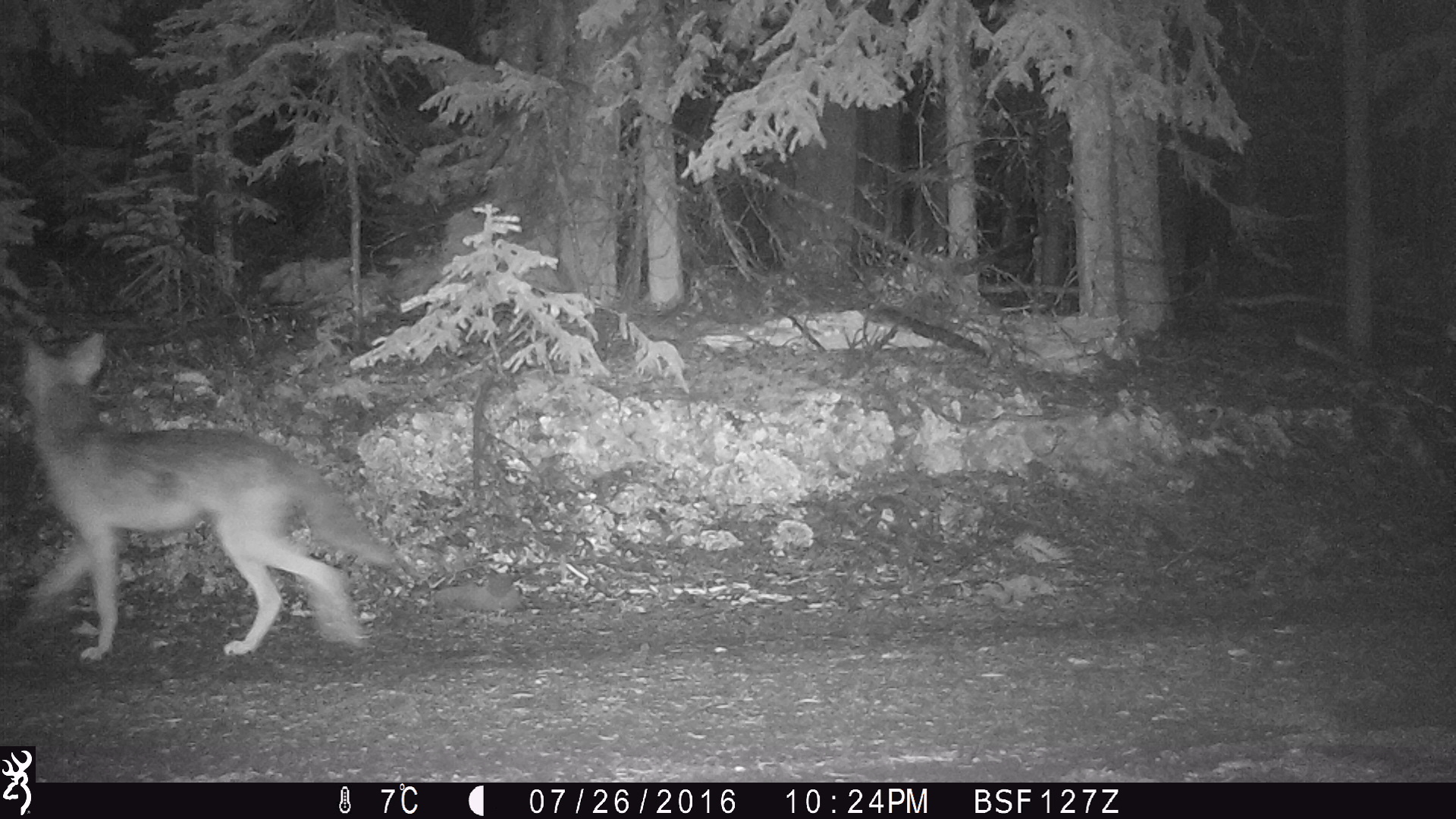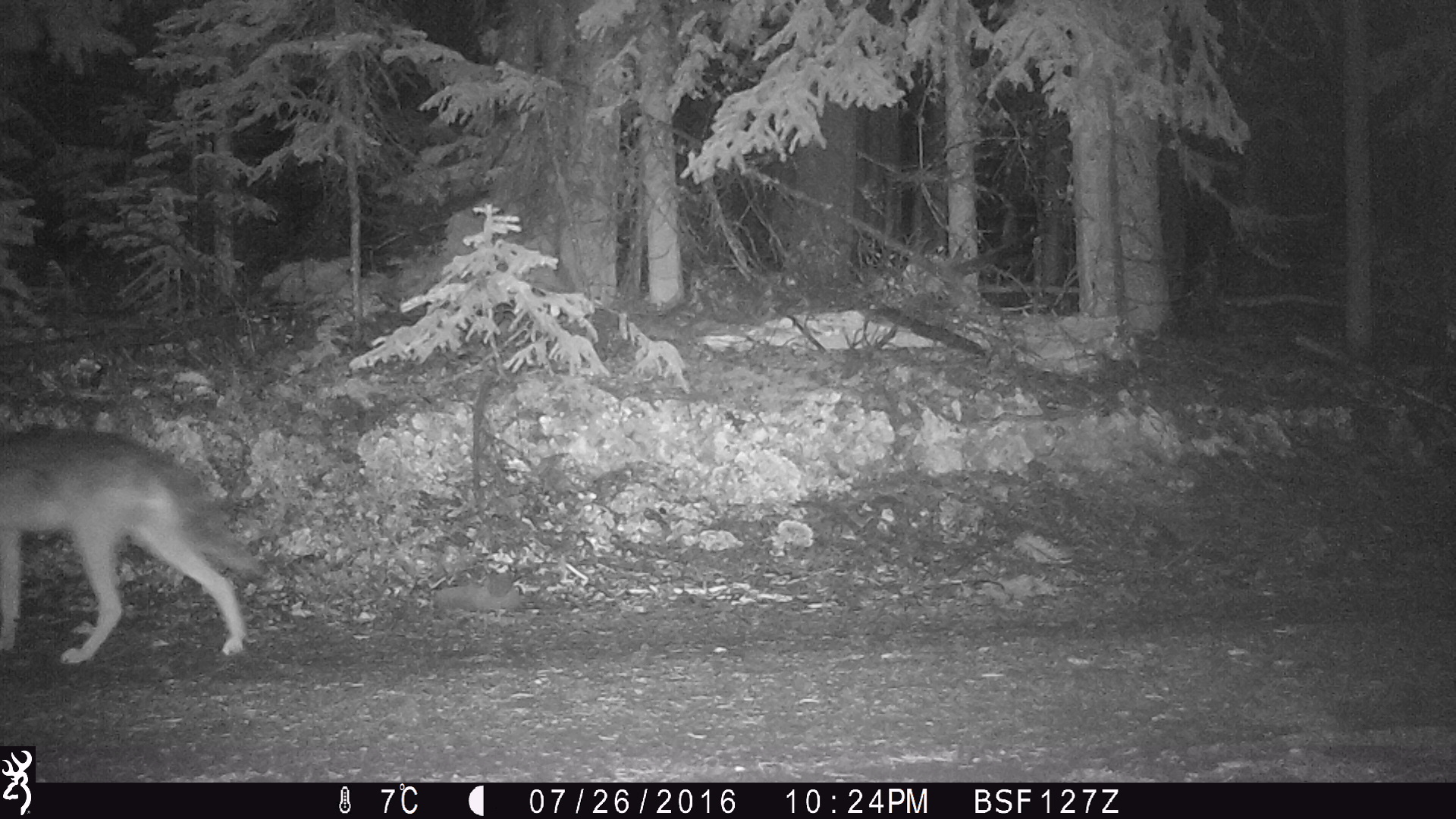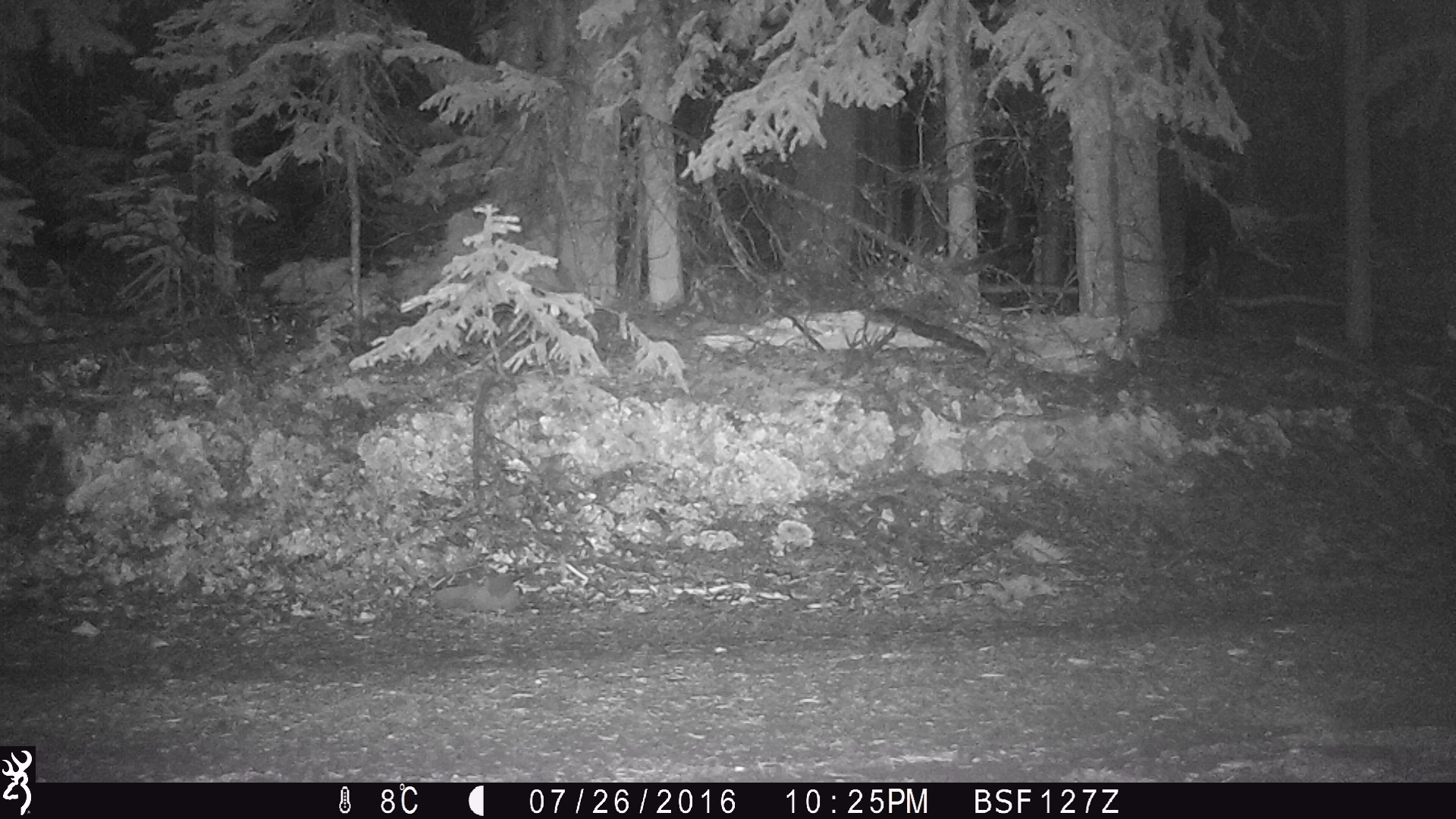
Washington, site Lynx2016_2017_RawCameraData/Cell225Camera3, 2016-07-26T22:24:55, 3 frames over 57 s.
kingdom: Animalia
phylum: Chordata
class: Mammalia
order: Carnivora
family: Canidae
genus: Canis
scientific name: Canis latrans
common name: coyote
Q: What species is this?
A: Canis latrans (coyote).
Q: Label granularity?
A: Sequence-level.